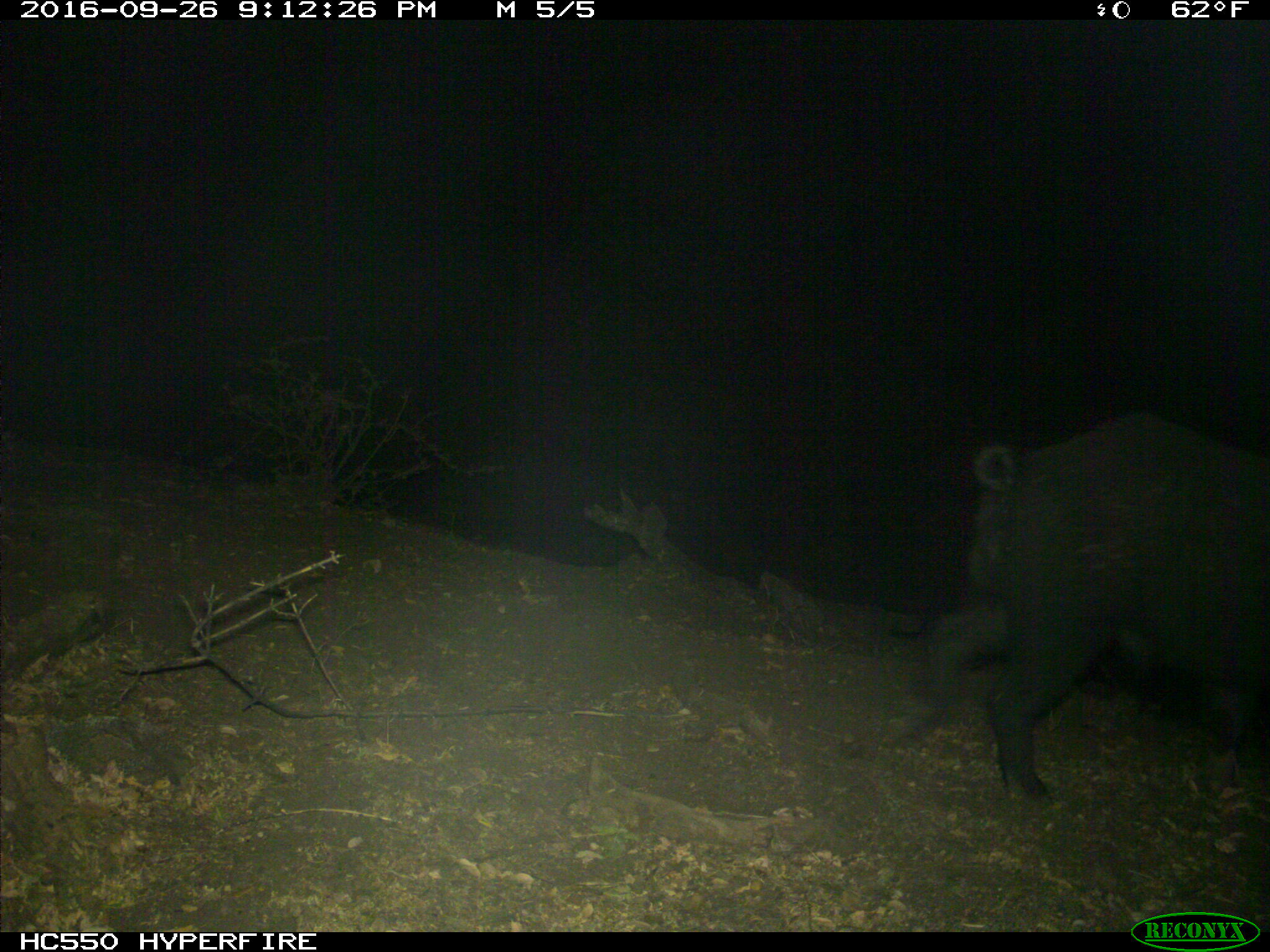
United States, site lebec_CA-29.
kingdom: Animalia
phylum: Chordata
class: Mammalia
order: Artiodactyla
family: Suidae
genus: Sus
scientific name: Sus scrofa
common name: wild boar